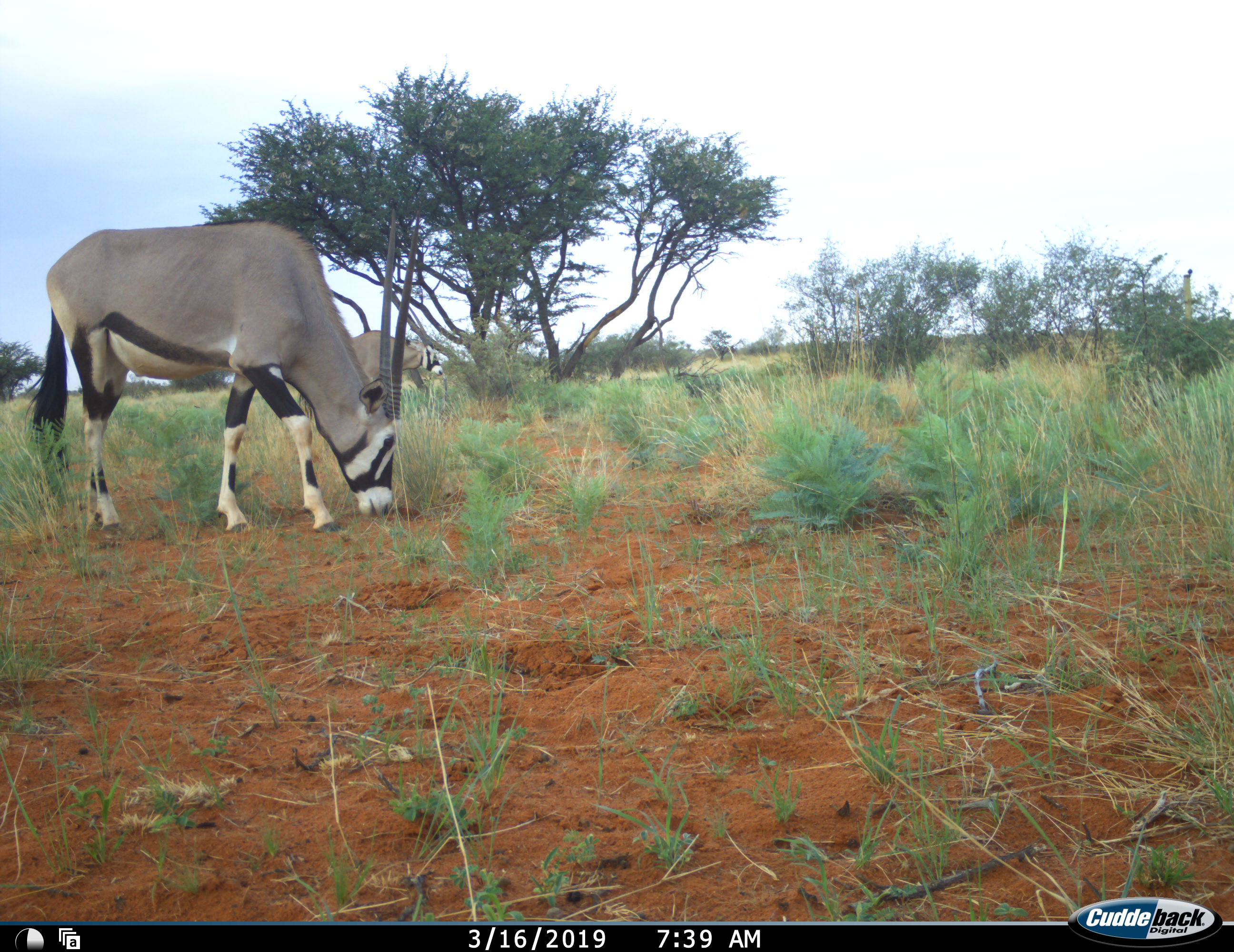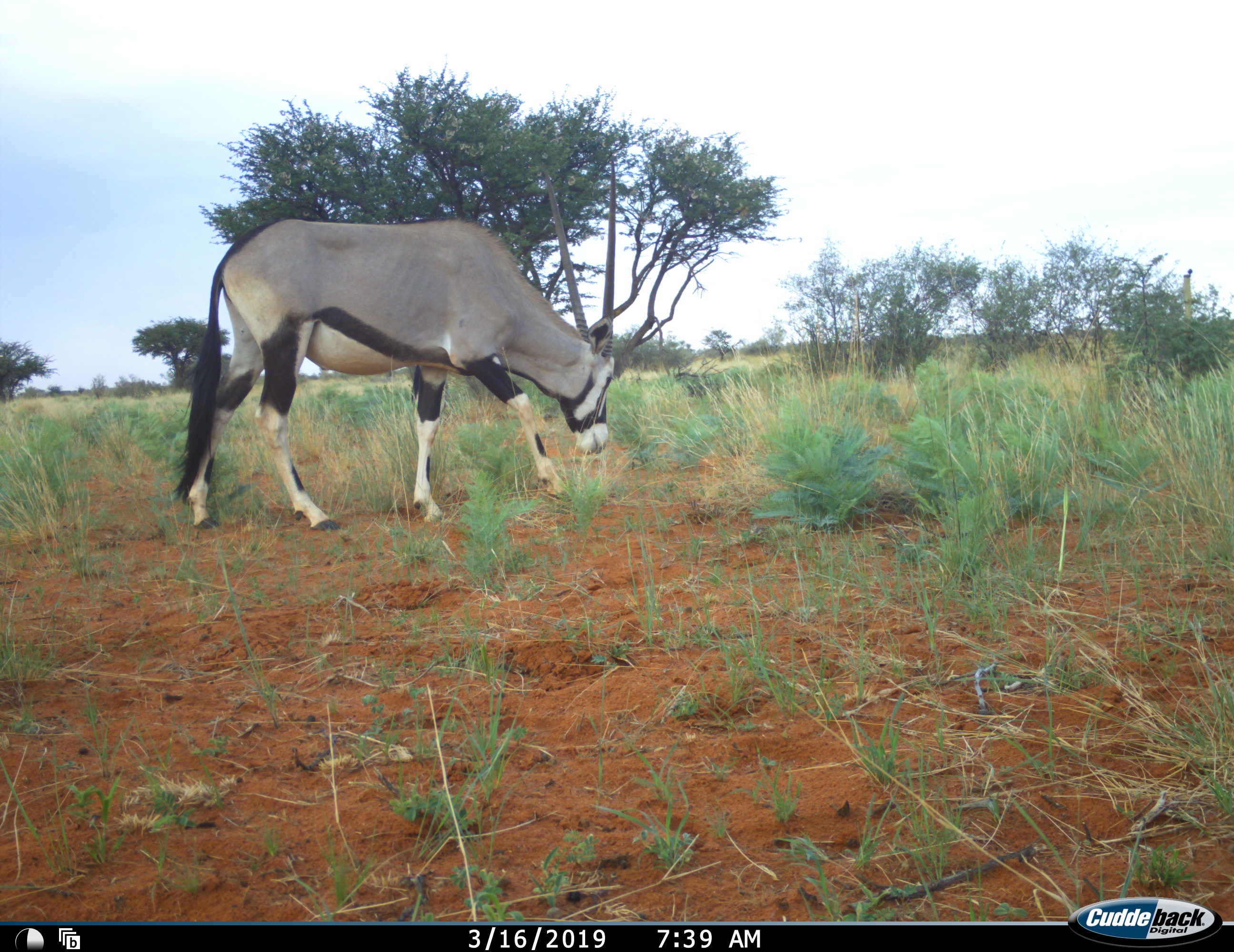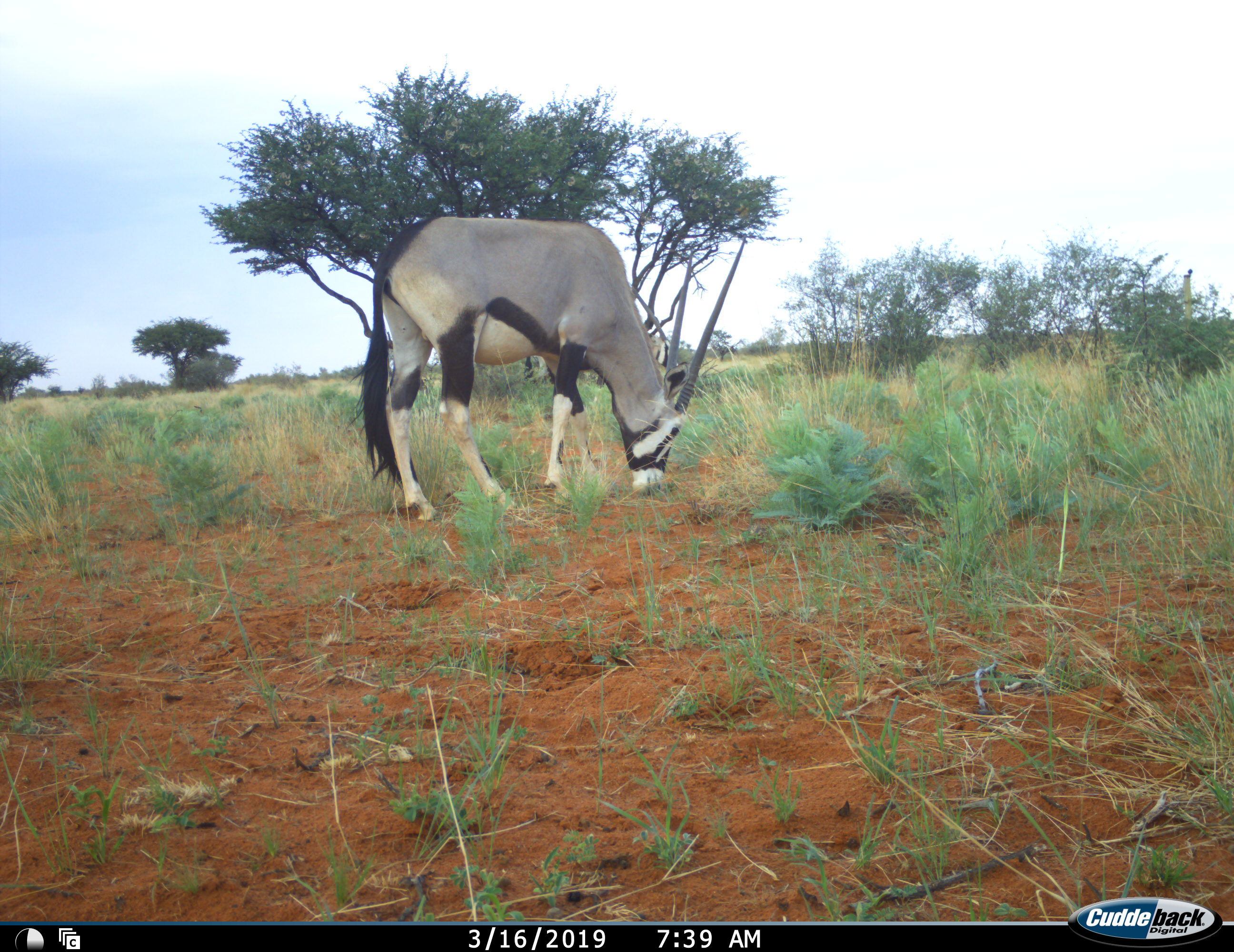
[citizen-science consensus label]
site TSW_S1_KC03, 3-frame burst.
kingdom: Animalia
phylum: Chordata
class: Mammalia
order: Artiodactyla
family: Bovidae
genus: Oryx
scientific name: Oryx gazella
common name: gemsbok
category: oryx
Oryx (gemsbok) (Oryx gazella), count 2. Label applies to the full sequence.